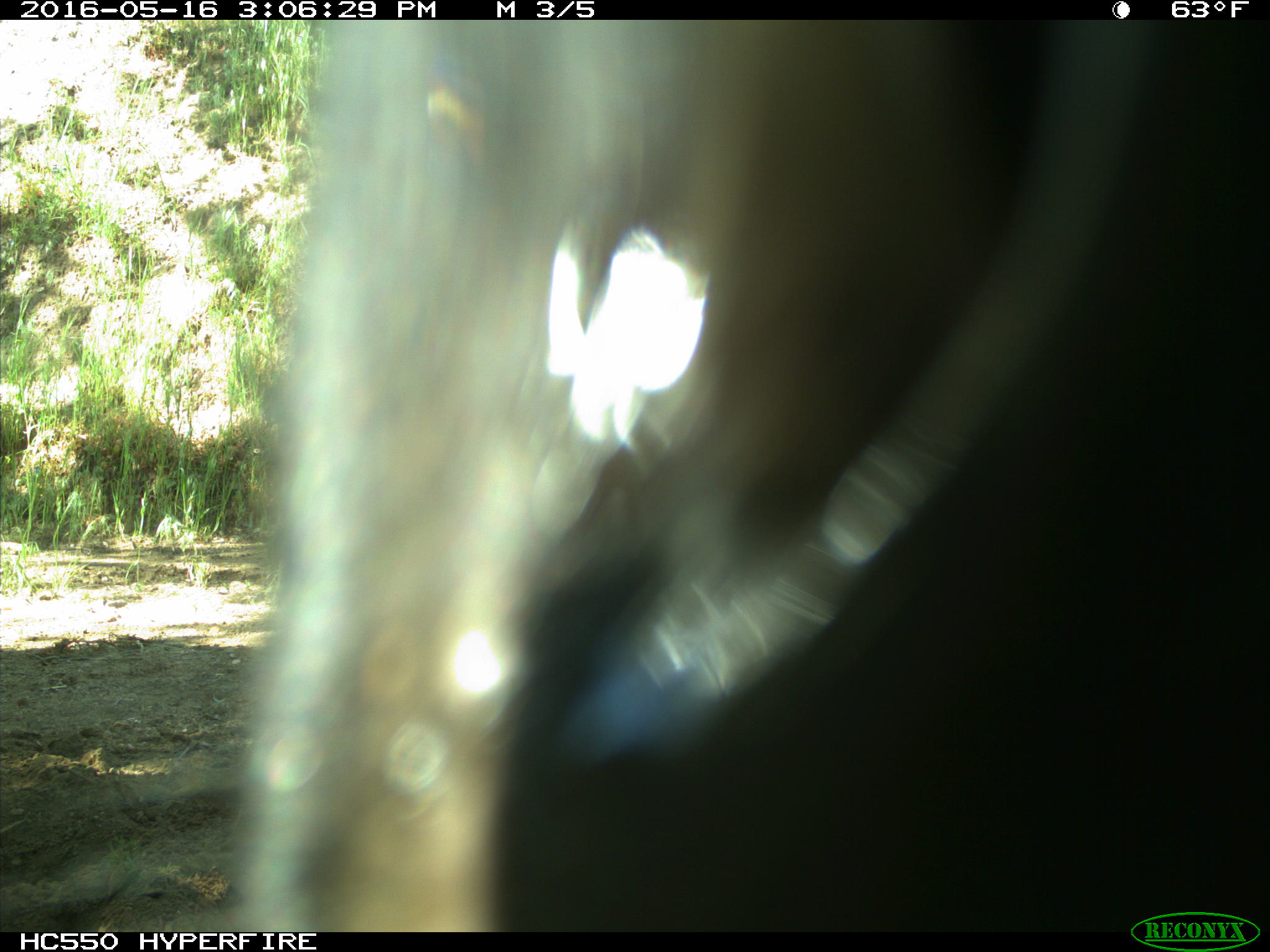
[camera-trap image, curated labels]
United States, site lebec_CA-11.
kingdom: Animalia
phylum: Chordata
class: Mammalia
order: Artiodactyla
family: Bovidae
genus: Bos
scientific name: Bos taurus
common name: domestic cow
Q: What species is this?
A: Bos taurus (domestic cow).